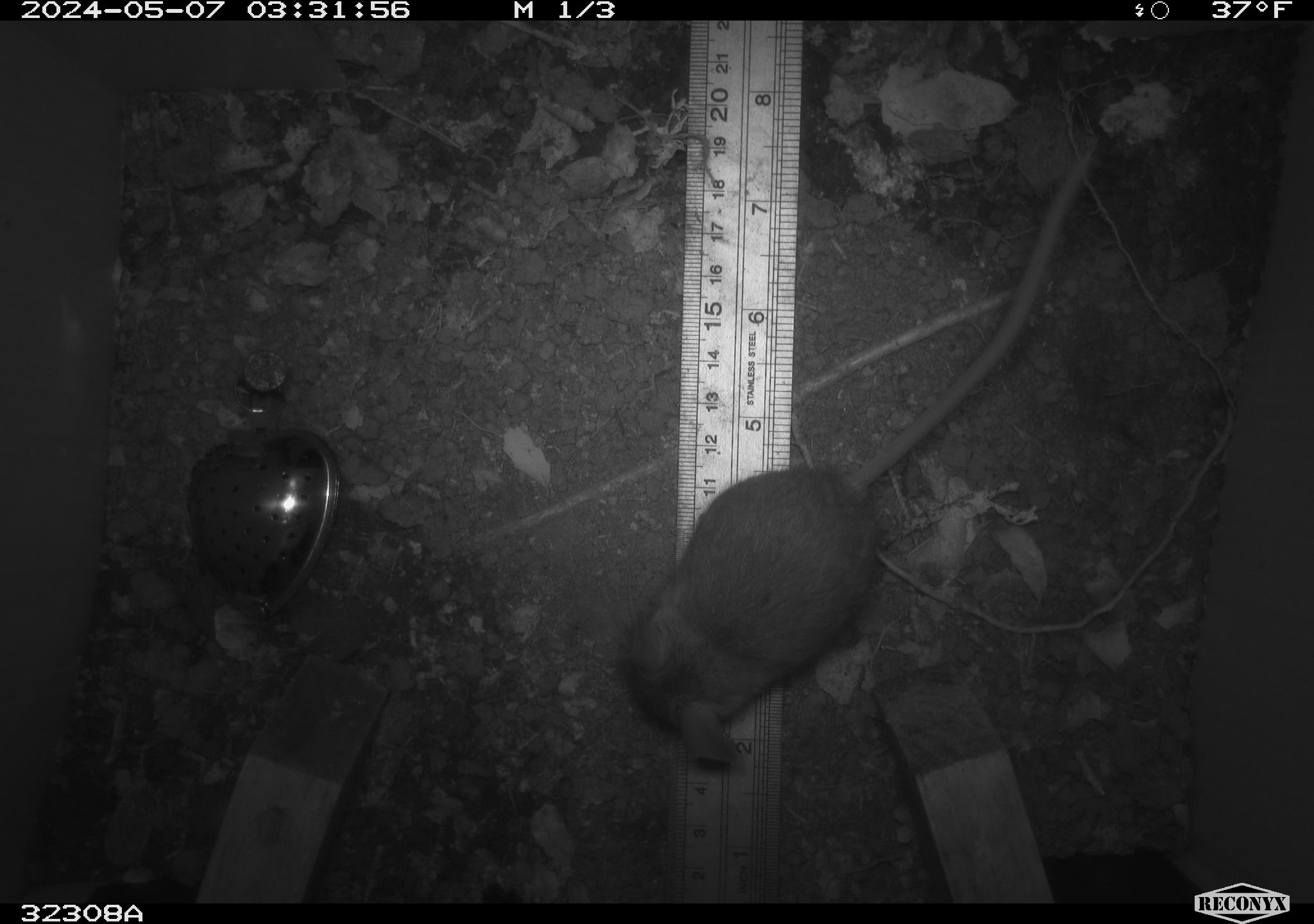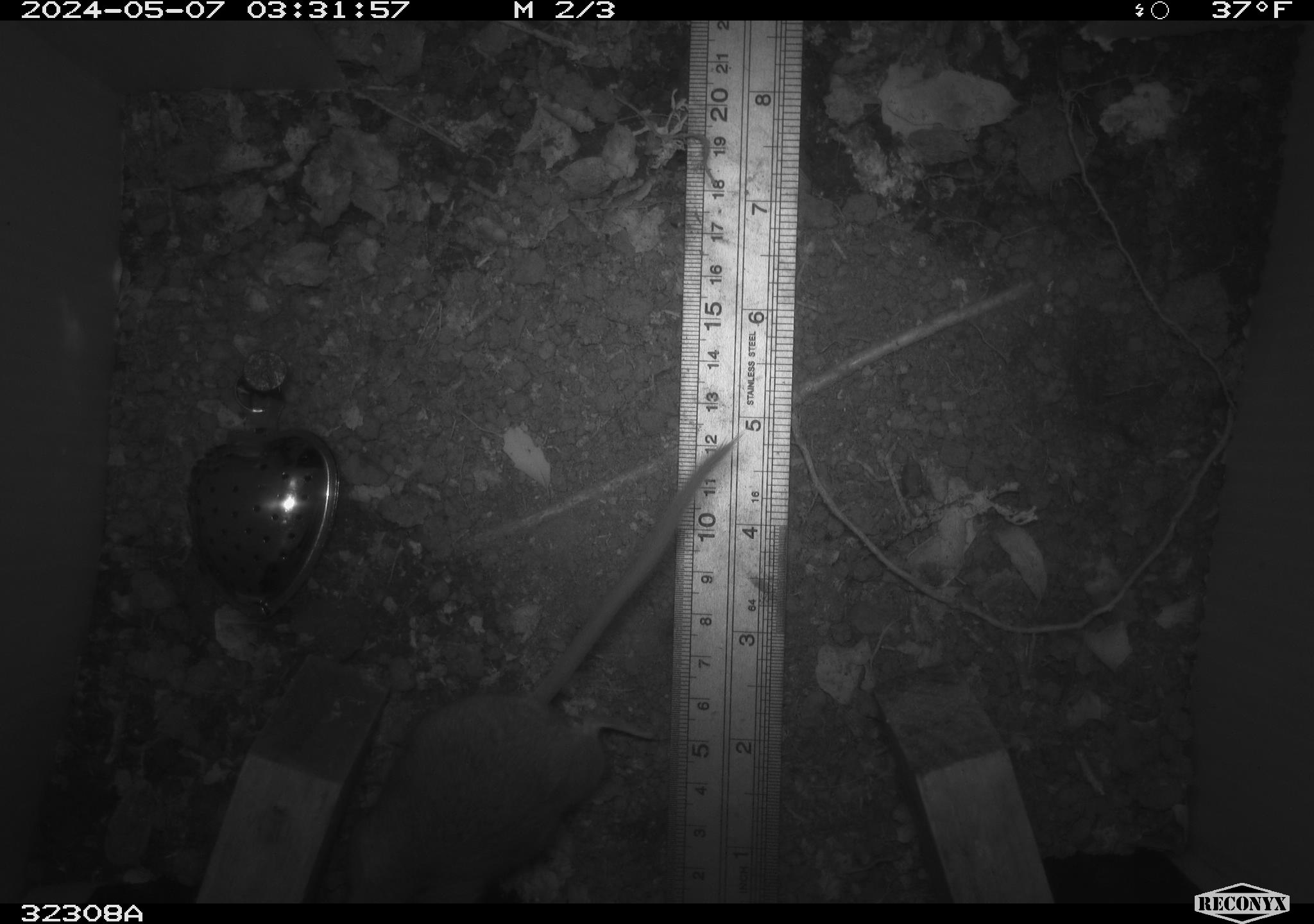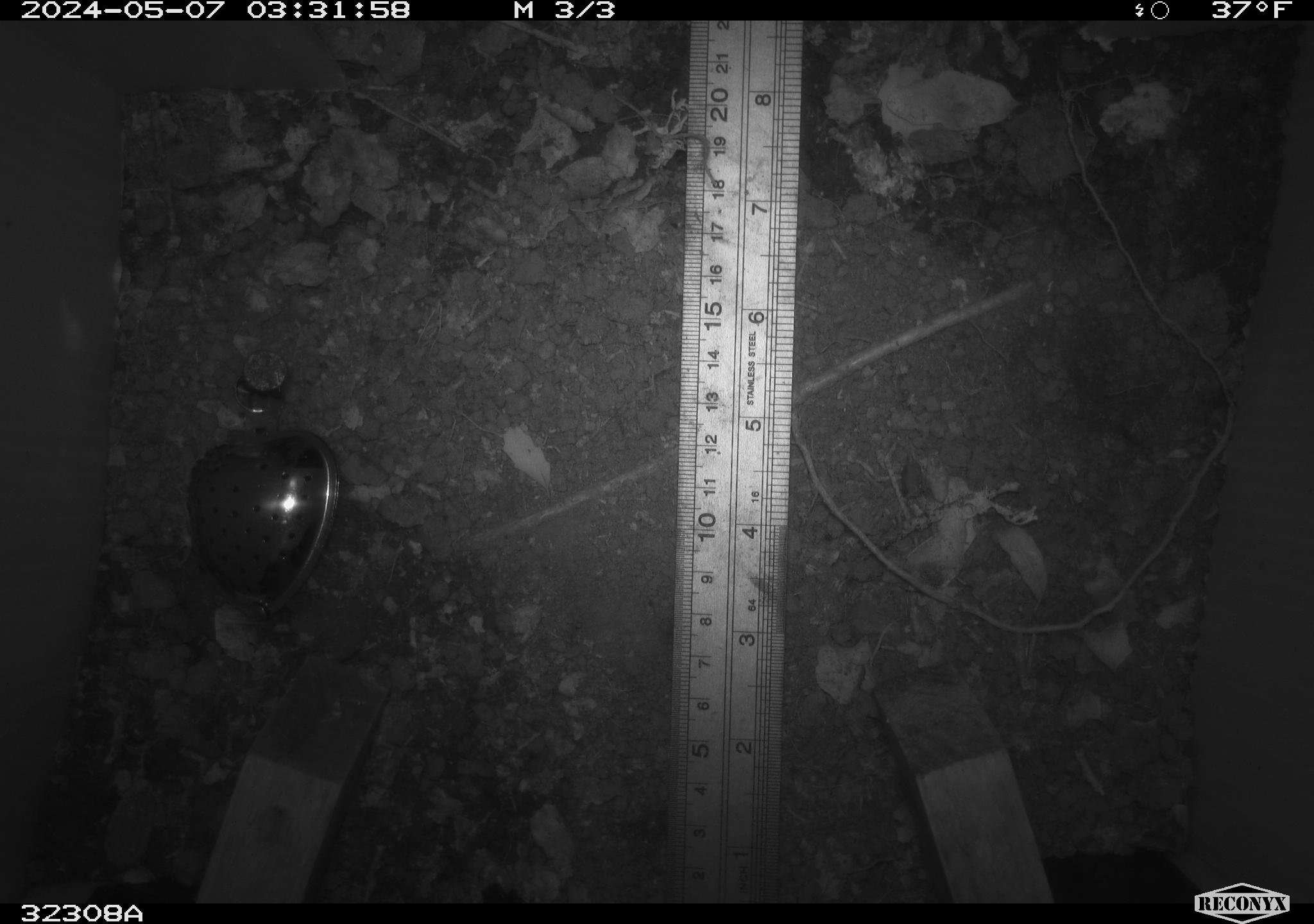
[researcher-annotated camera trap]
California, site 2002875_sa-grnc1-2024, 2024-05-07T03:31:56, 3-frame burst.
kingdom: Animalia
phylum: Chordata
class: Mammalia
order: Rodentia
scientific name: Rodentia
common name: rodent